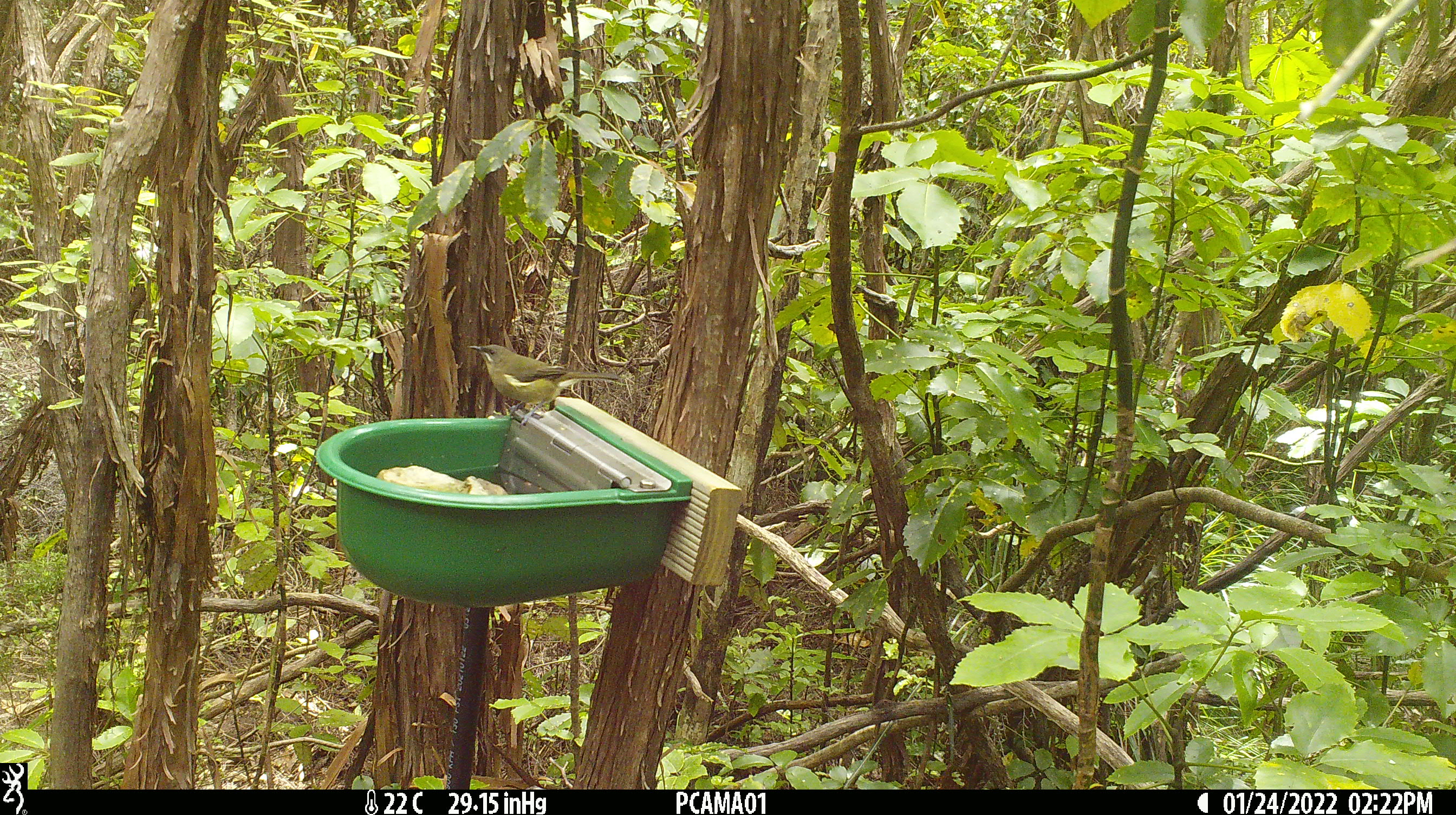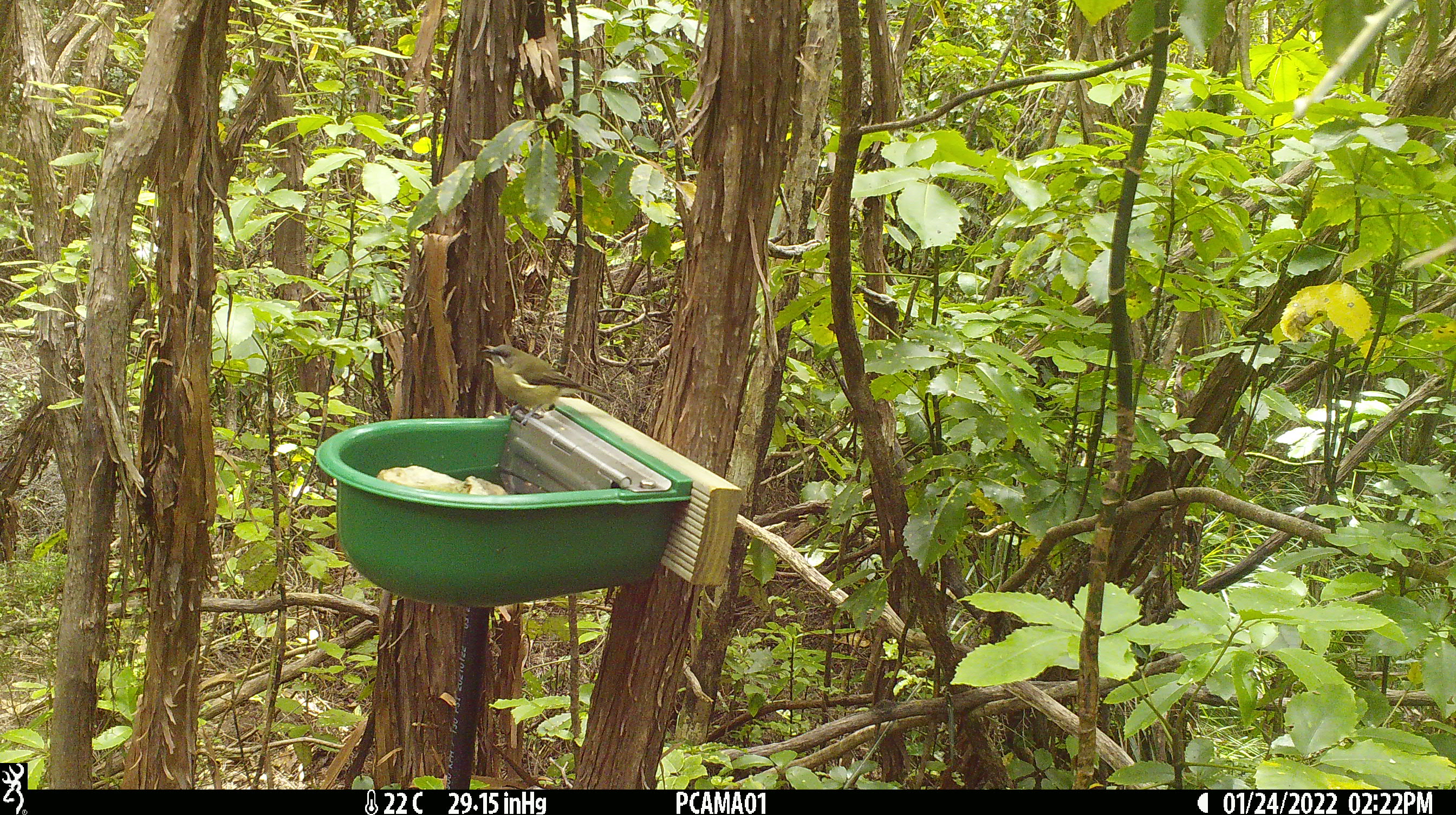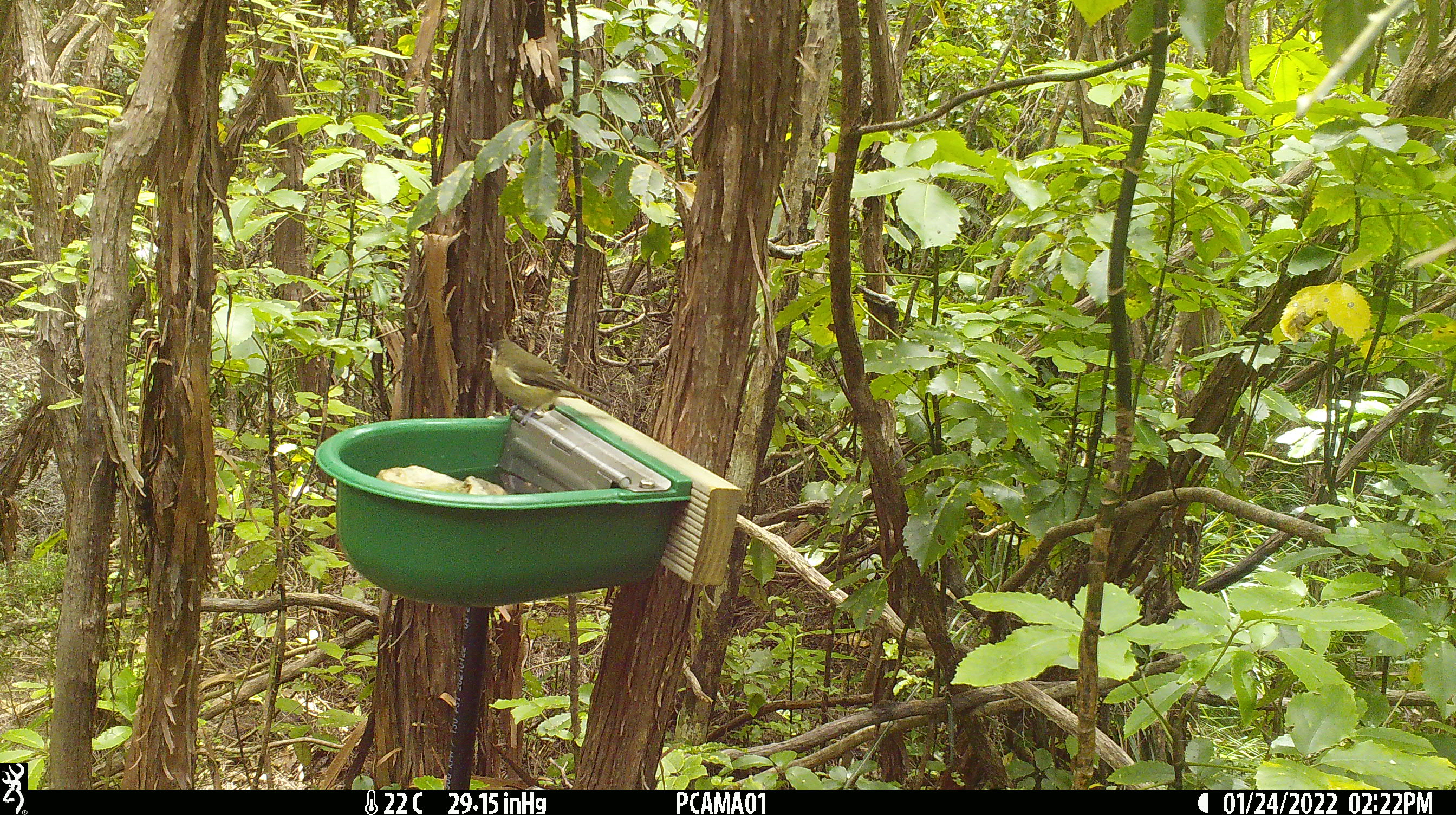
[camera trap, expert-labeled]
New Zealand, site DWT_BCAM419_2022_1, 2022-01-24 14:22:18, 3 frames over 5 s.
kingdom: Animalia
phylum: Chordata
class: Aves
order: Passeriformes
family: Meliphagidae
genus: Anthornis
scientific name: Anthornis melanura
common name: new zealand bellbird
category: bellbird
Bellbird (new zealand bellbird) (Anthornis melanura).